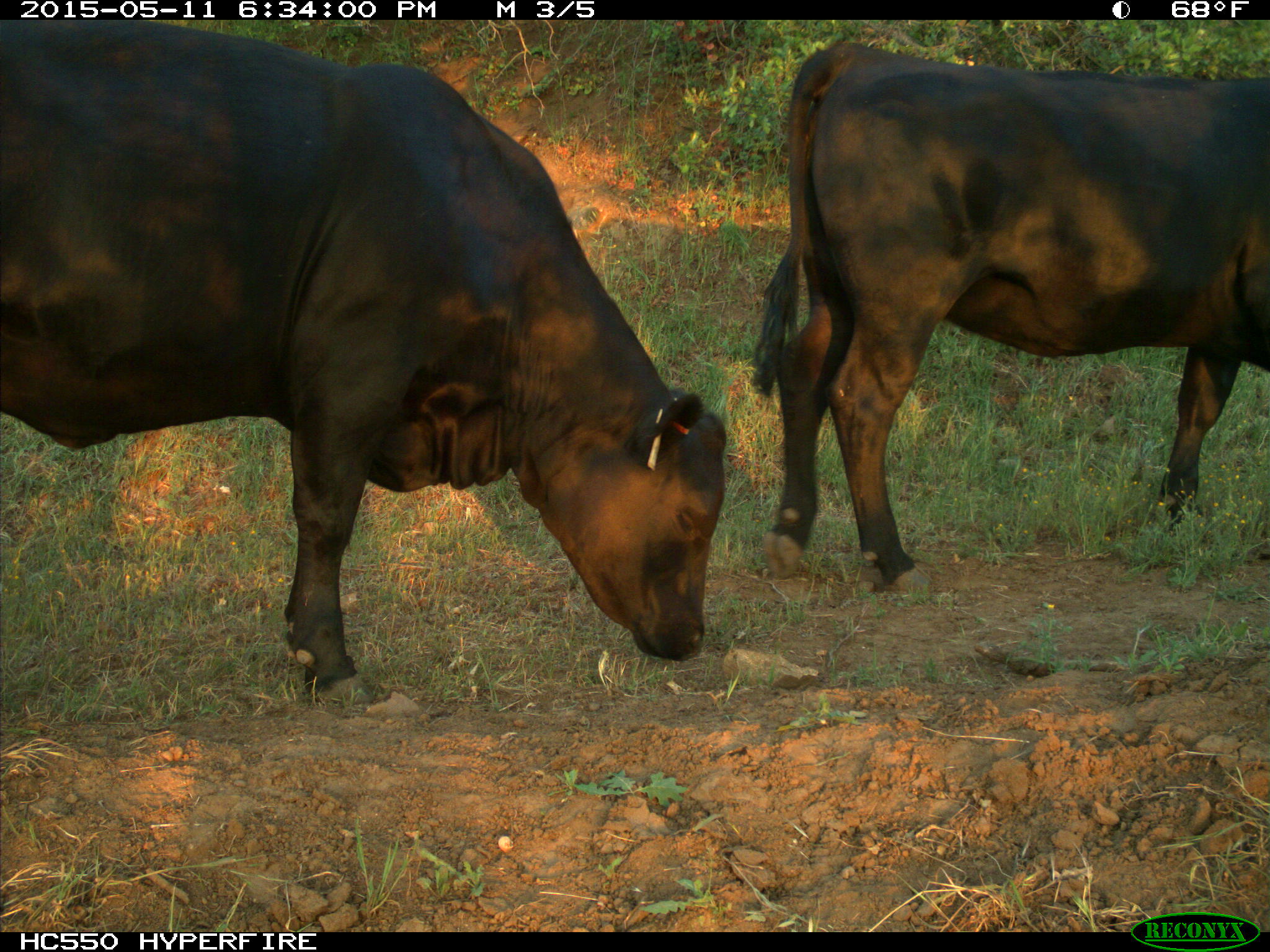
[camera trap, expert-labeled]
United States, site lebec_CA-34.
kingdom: Animalia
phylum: Chordata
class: Mammalia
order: Artiodactyla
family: Bovidae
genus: Bos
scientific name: Bos taurus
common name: domestic cow